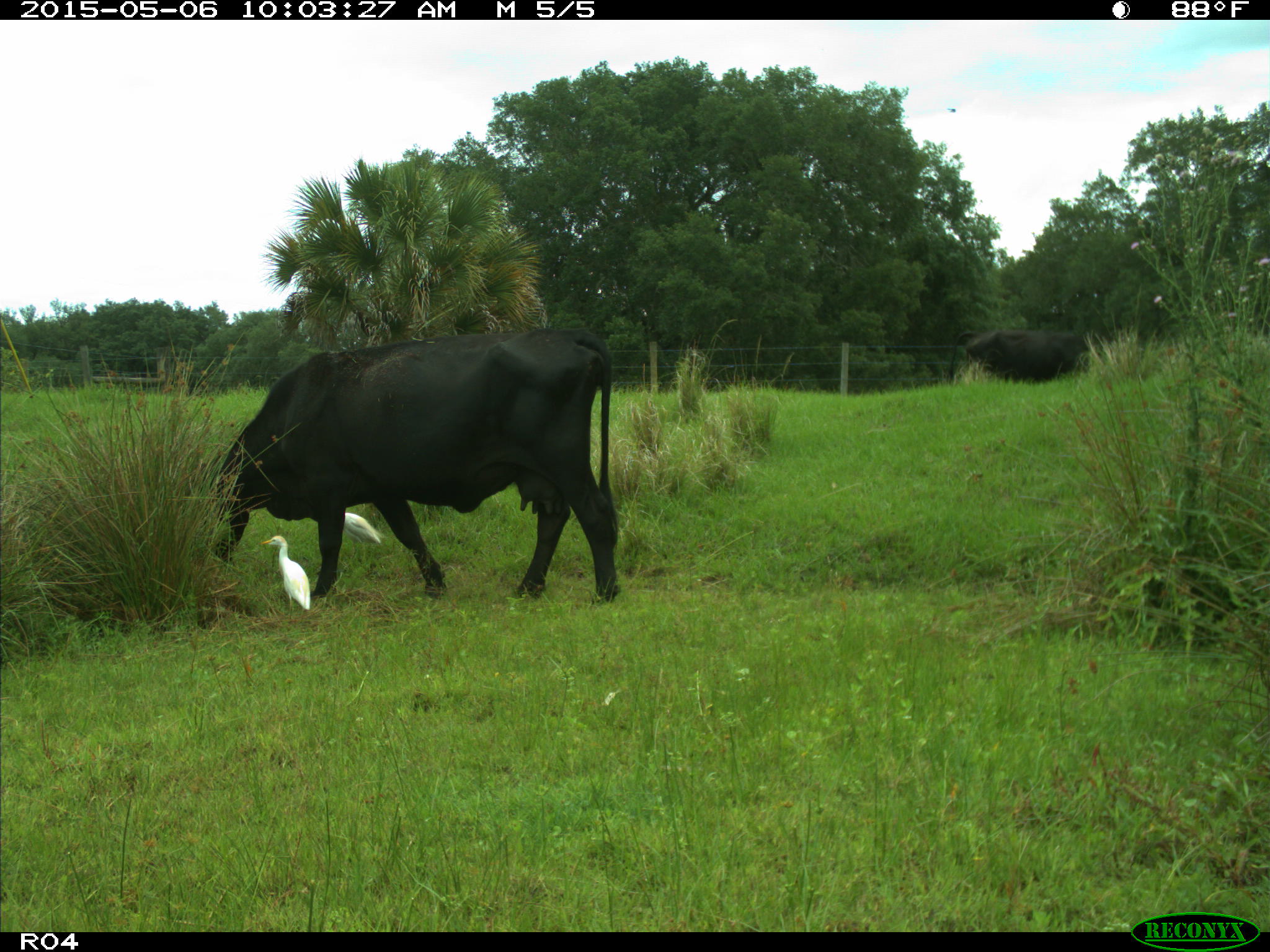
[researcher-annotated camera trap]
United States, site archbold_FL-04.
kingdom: Animalia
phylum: Chordata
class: Mammalia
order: Artiodactyla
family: Bovidae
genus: Bos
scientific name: Bos taurus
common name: domestic cow